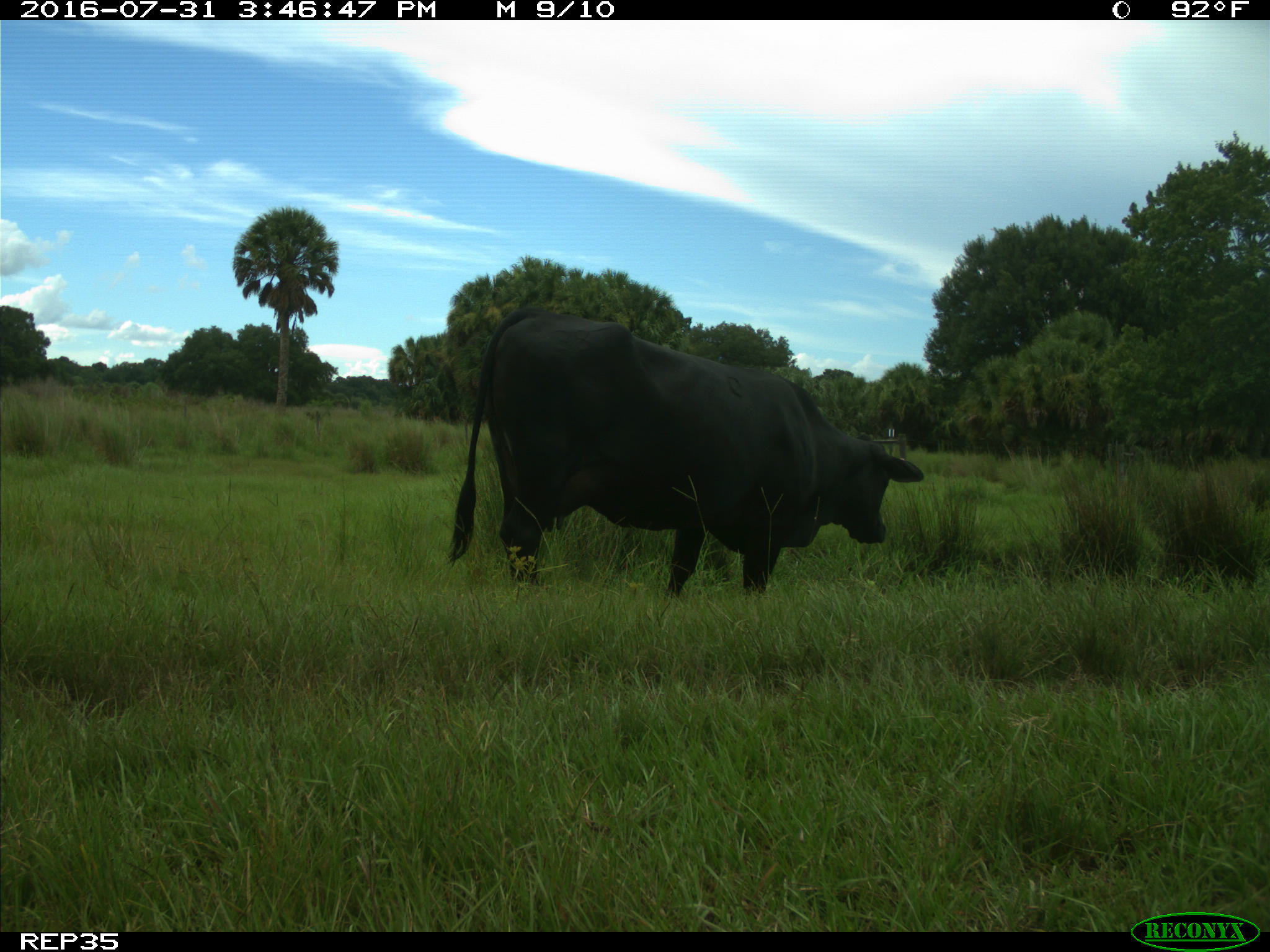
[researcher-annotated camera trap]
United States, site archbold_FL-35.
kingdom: Animalia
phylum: Chordata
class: Mammalia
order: Artiodactyla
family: Bovidae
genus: Bos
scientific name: Bos taurus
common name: domestic cow